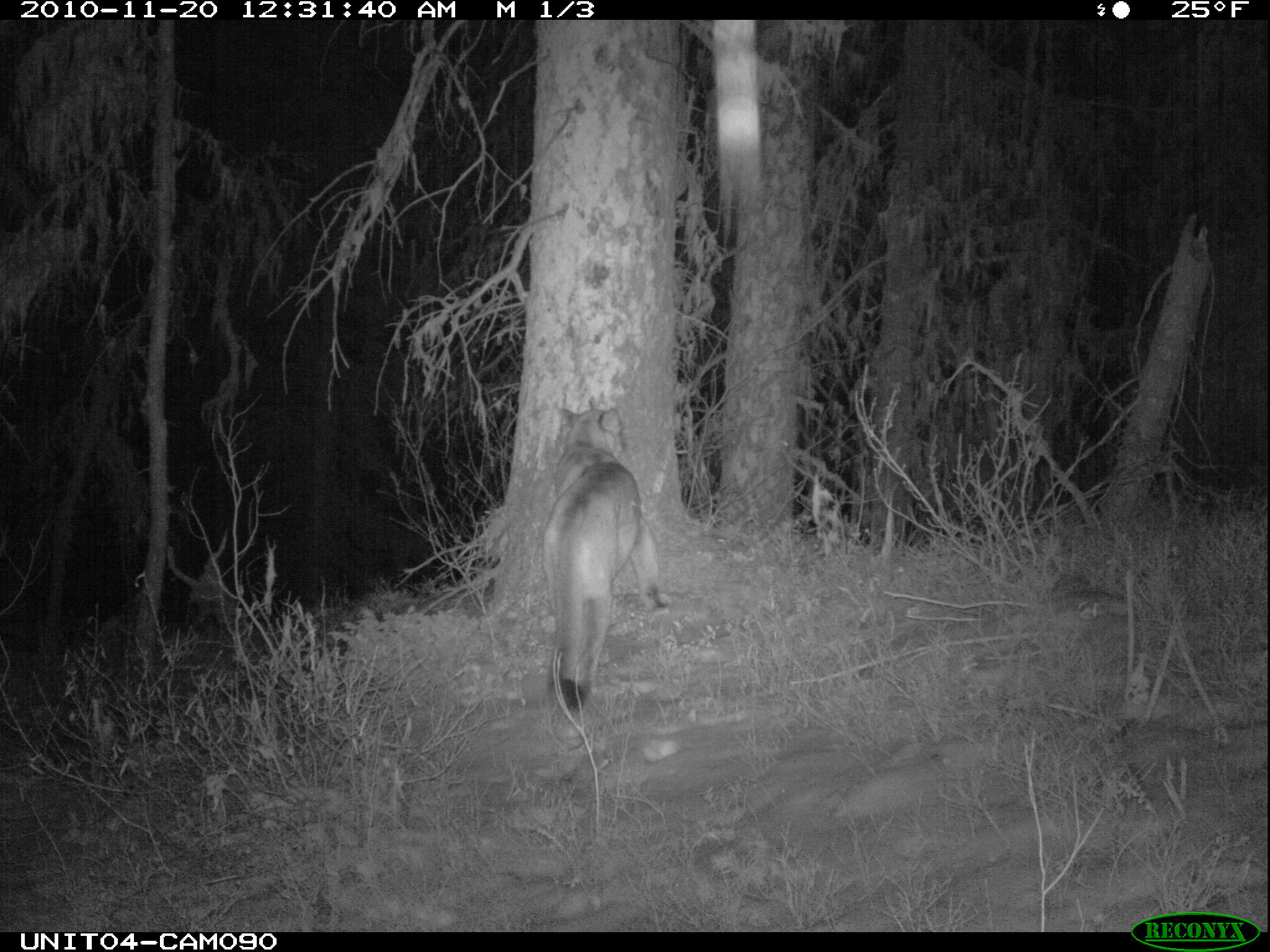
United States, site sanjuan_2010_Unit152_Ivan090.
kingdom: Animalia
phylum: Chordata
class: Mammalia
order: Carnivora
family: Felidae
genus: Puma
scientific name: Puma concolor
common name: mountain lion